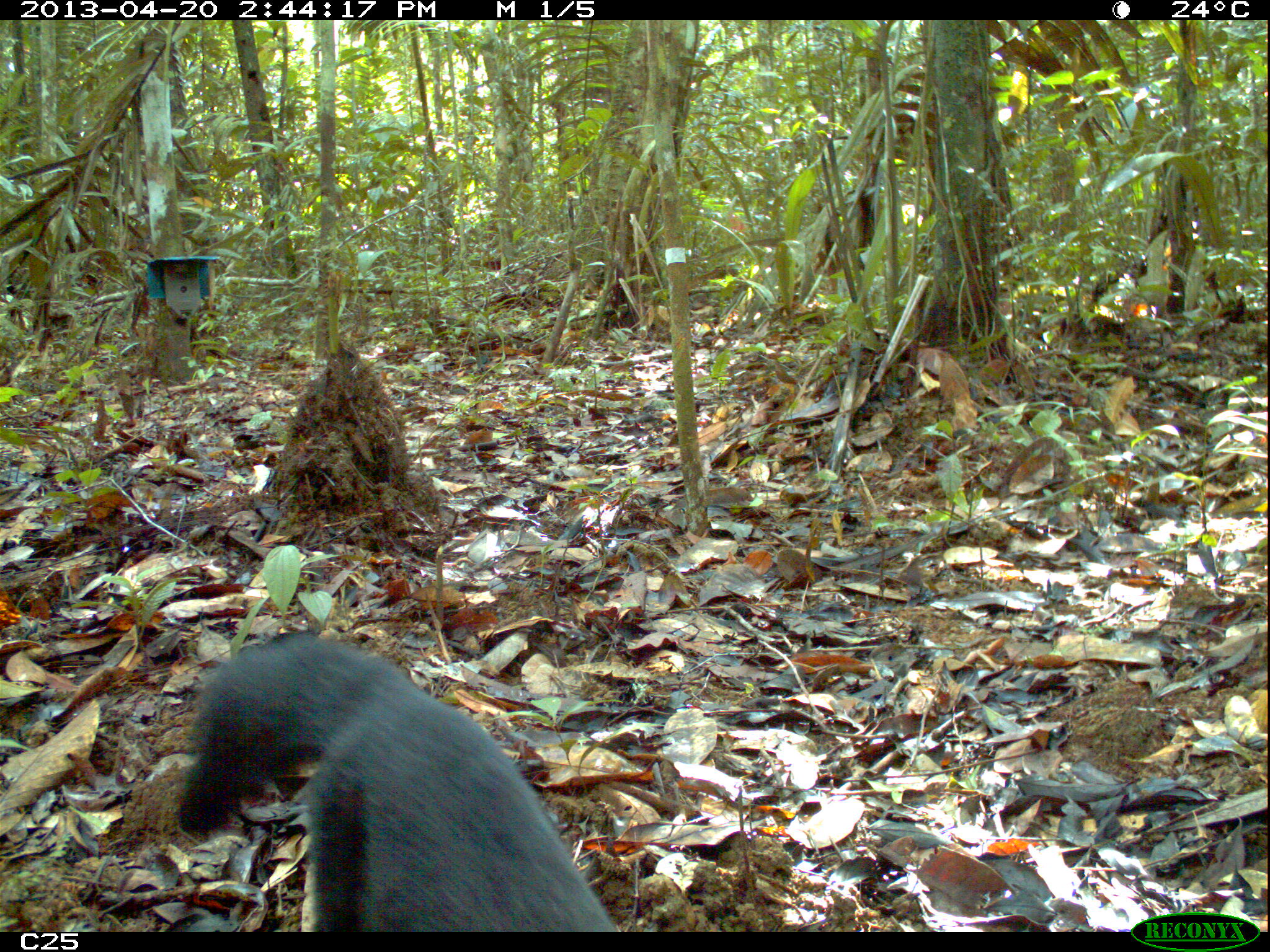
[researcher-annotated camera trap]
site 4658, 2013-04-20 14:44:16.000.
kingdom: Animalia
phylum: Chordata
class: Mammalia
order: Carnivora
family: Mustelidae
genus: Eira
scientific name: Eira barbara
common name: tayra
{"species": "Eira barbara (tayra)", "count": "1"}